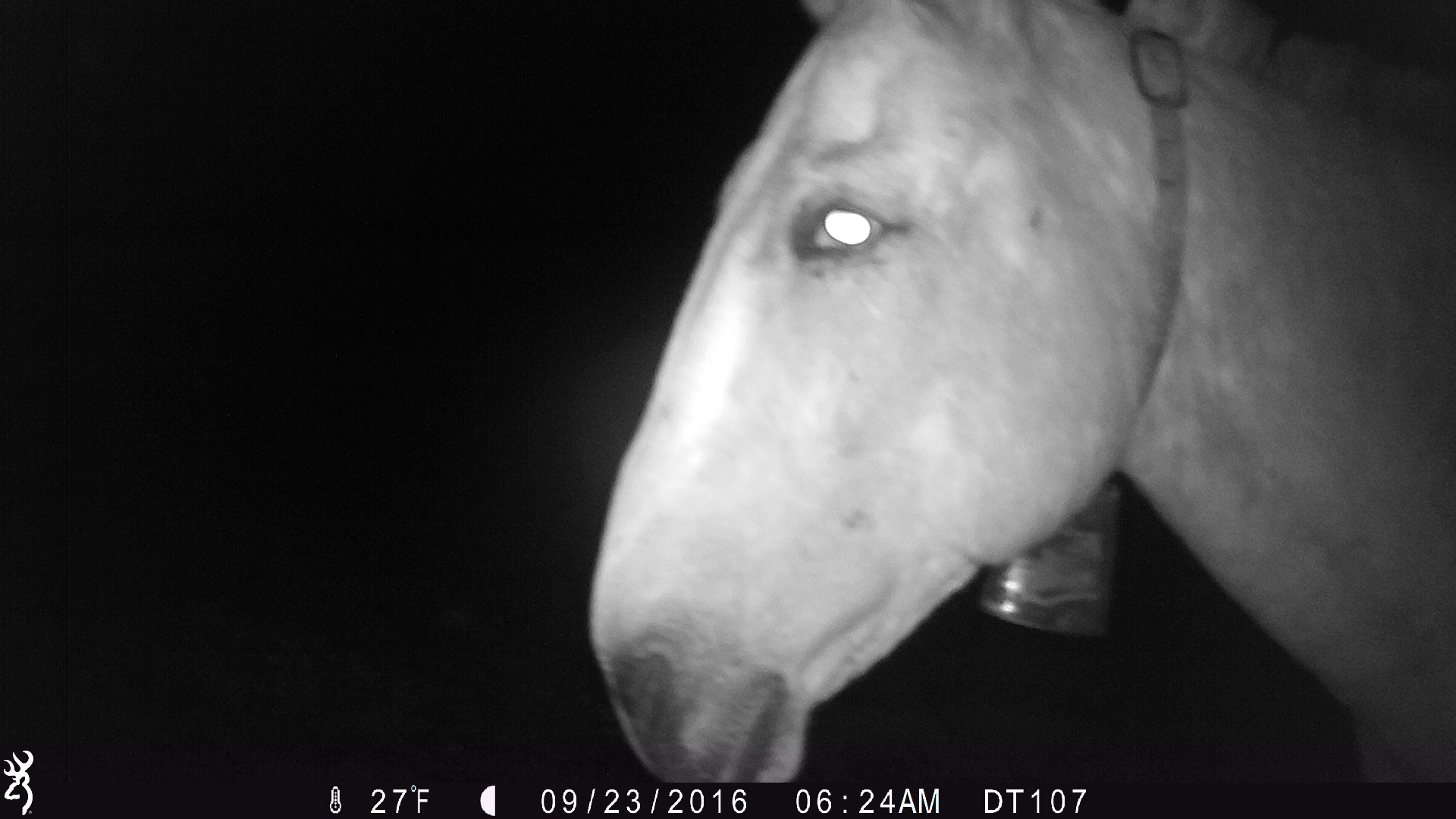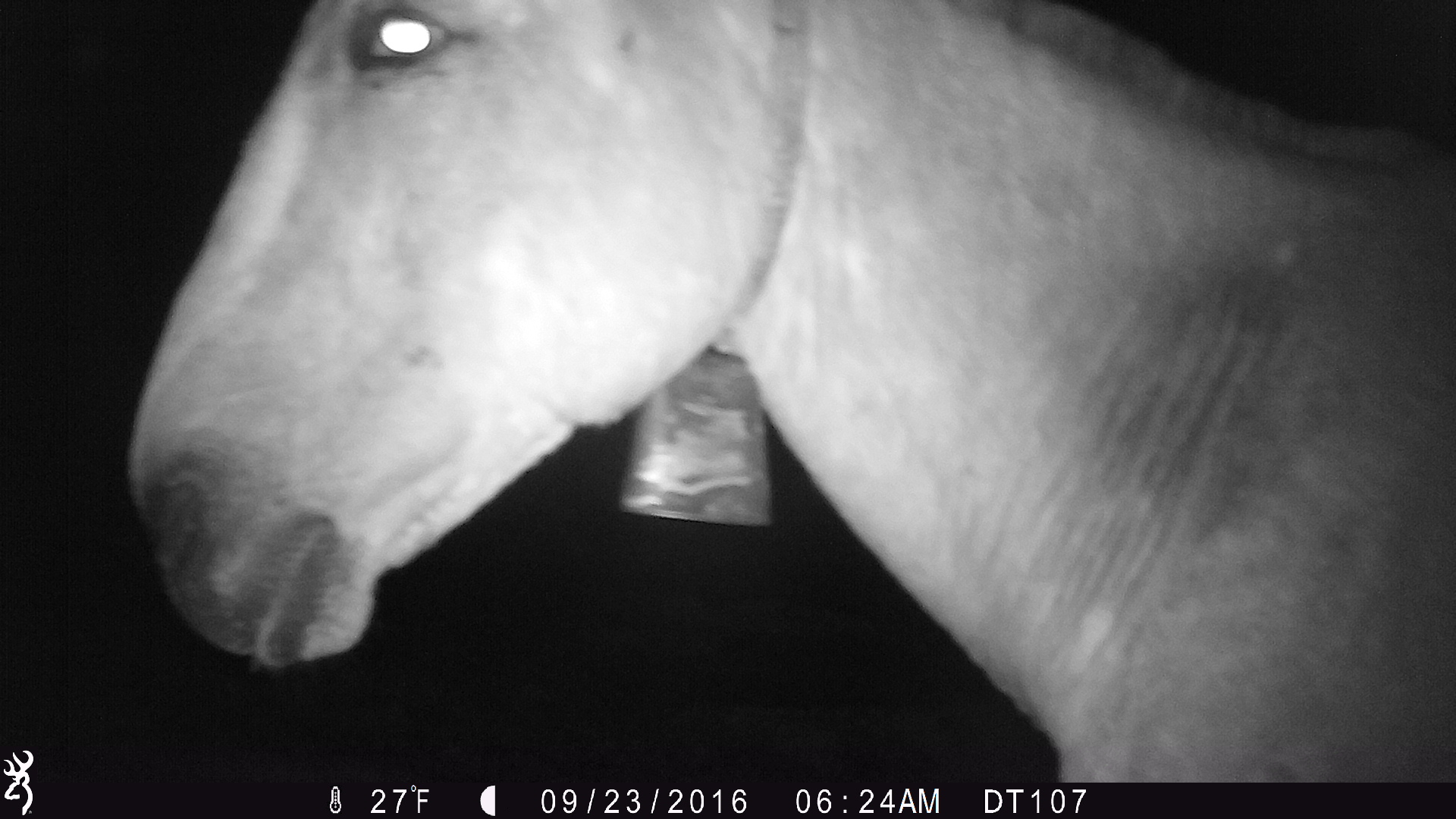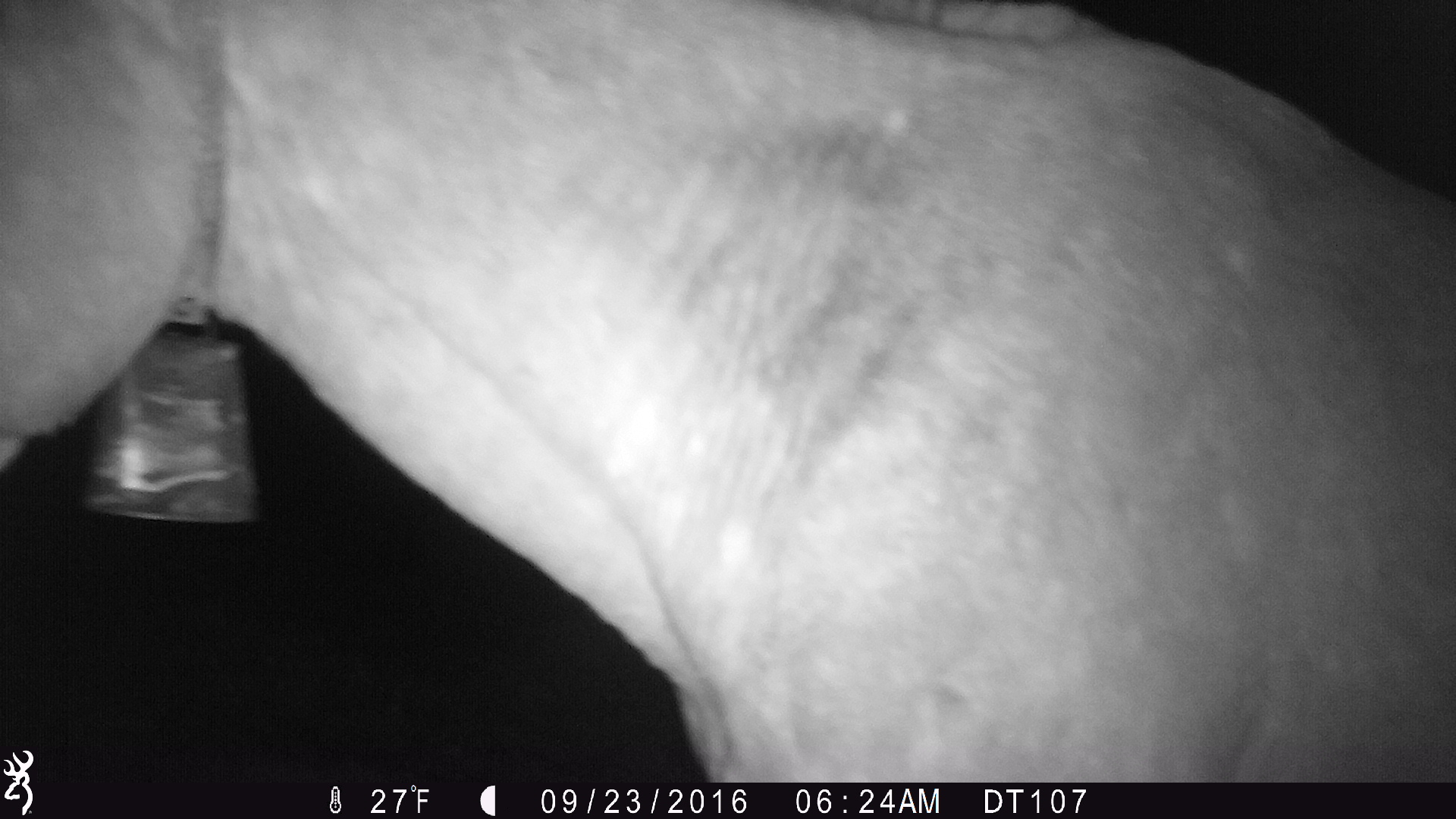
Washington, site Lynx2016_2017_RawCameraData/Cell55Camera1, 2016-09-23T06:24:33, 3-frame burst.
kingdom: Animalia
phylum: Chordata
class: Mammalia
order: Perissodactyla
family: Equidae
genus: Equus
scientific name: Equus caballus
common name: domestic horse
Domestic horse (Equus caballus). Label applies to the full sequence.